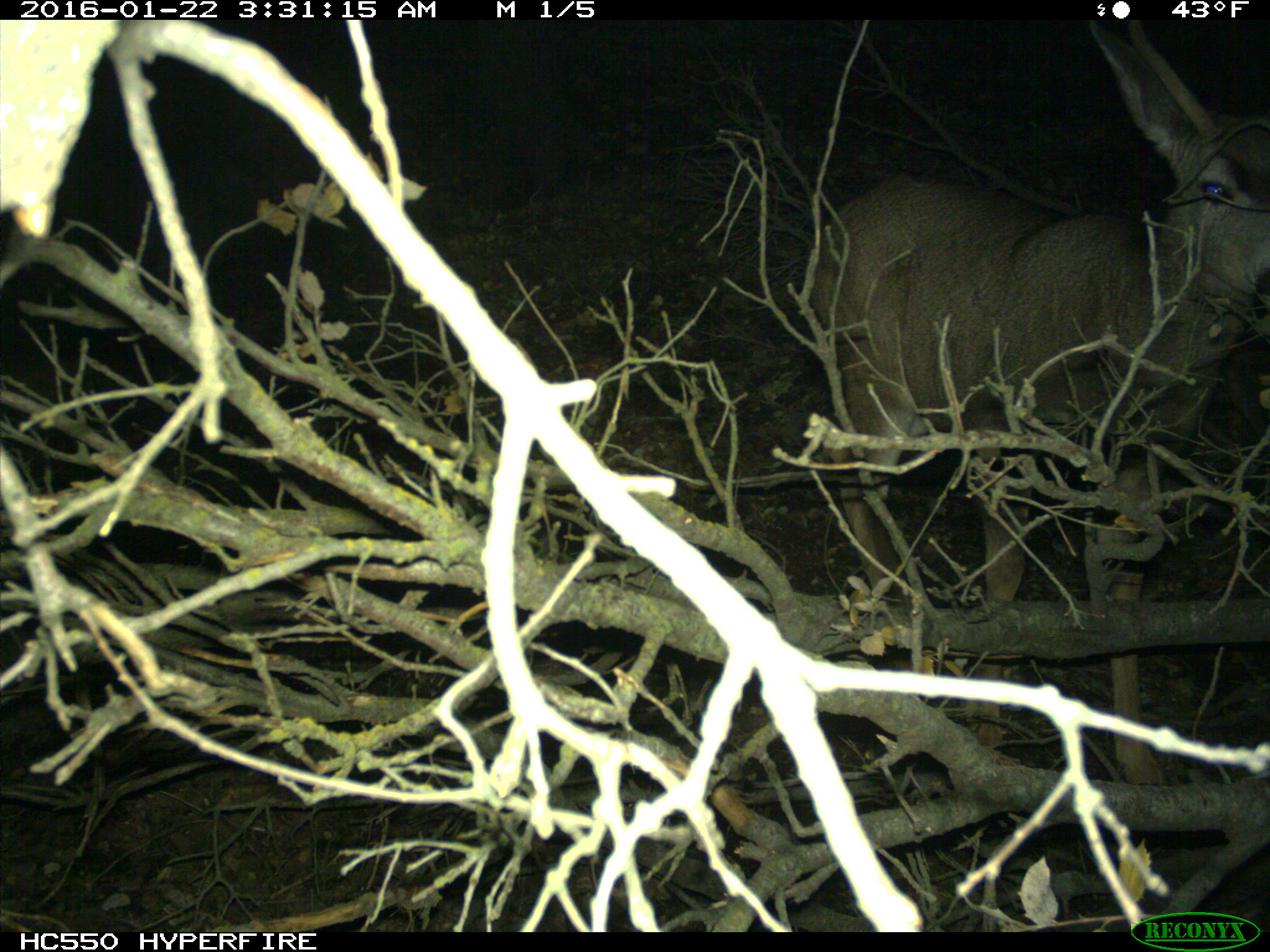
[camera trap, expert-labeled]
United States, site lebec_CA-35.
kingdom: Animalia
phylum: Chordata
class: Mammalia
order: Artiodactyla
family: Cervidae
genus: Odocoileus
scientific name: Odocoileus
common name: deer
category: unidentified deer